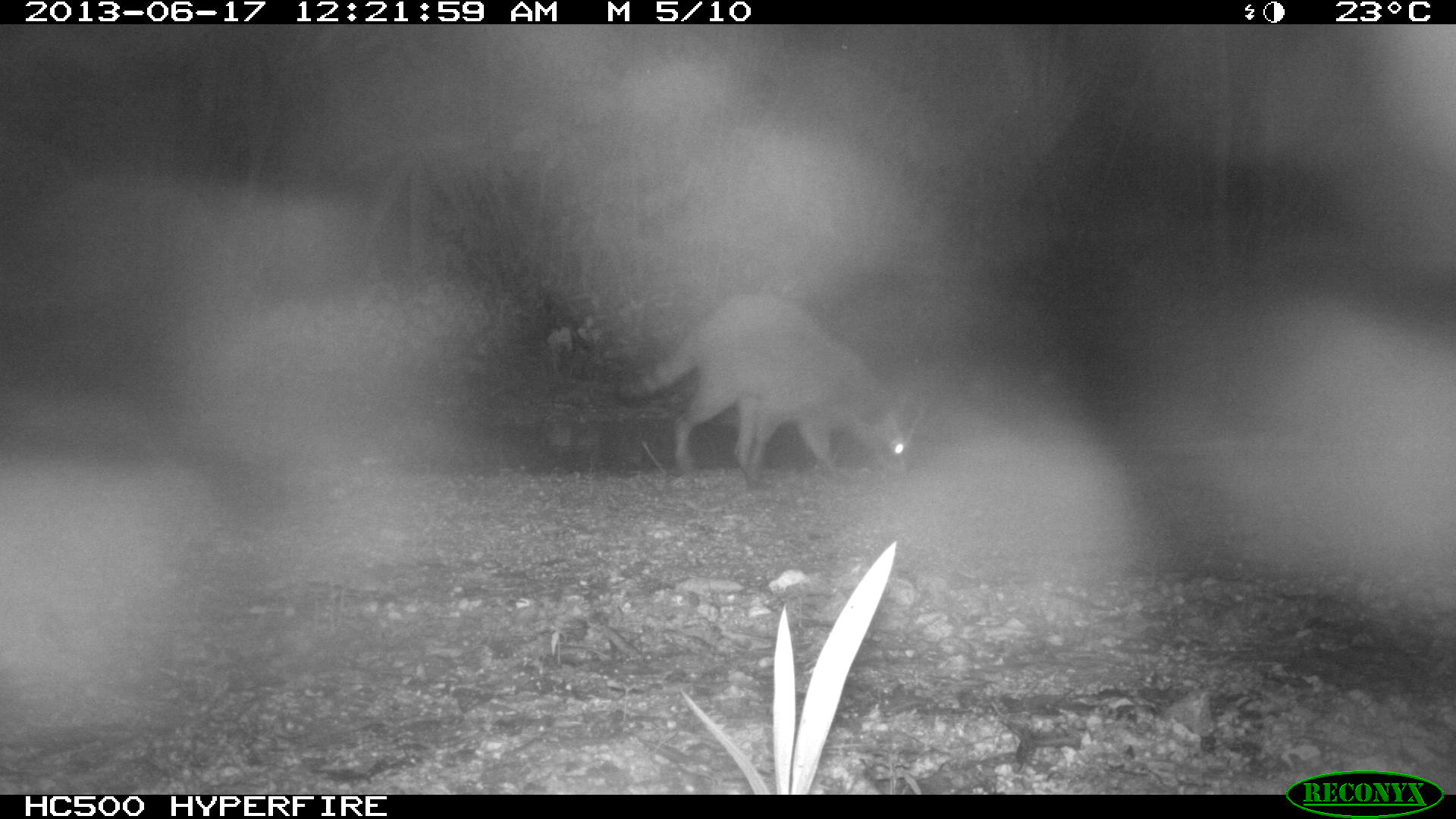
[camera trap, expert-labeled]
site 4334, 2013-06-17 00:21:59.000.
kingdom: Animalia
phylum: Chordata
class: Mammalia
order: Carnivora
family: Procyonidae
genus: Procyon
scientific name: Procyon lotor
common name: common raccoon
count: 1